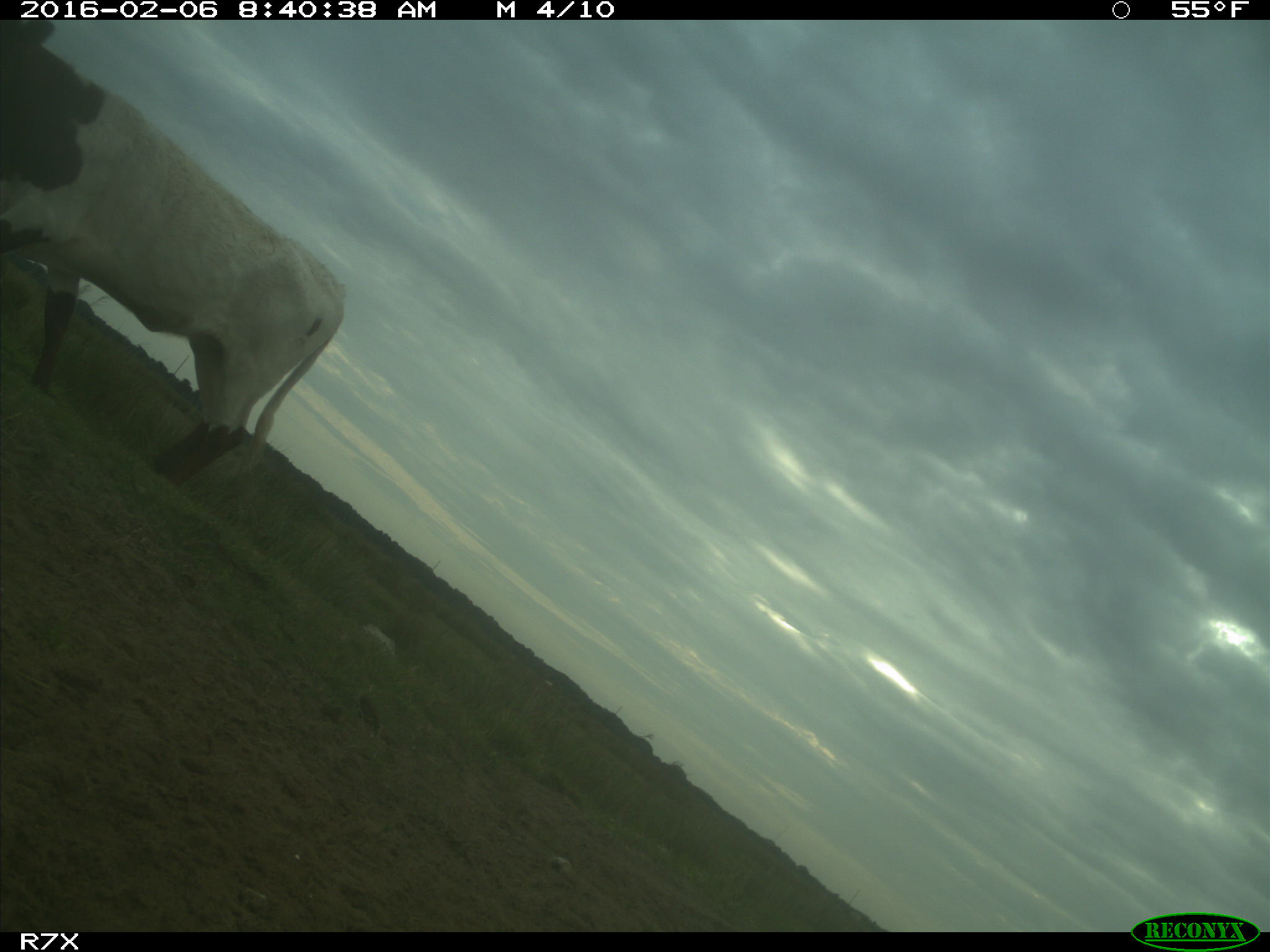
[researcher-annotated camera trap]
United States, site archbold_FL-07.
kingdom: Animalia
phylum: Chordata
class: Mammalia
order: Artiodactyla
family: Bovidae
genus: Bos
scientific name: Bos taurus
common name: domestic cow